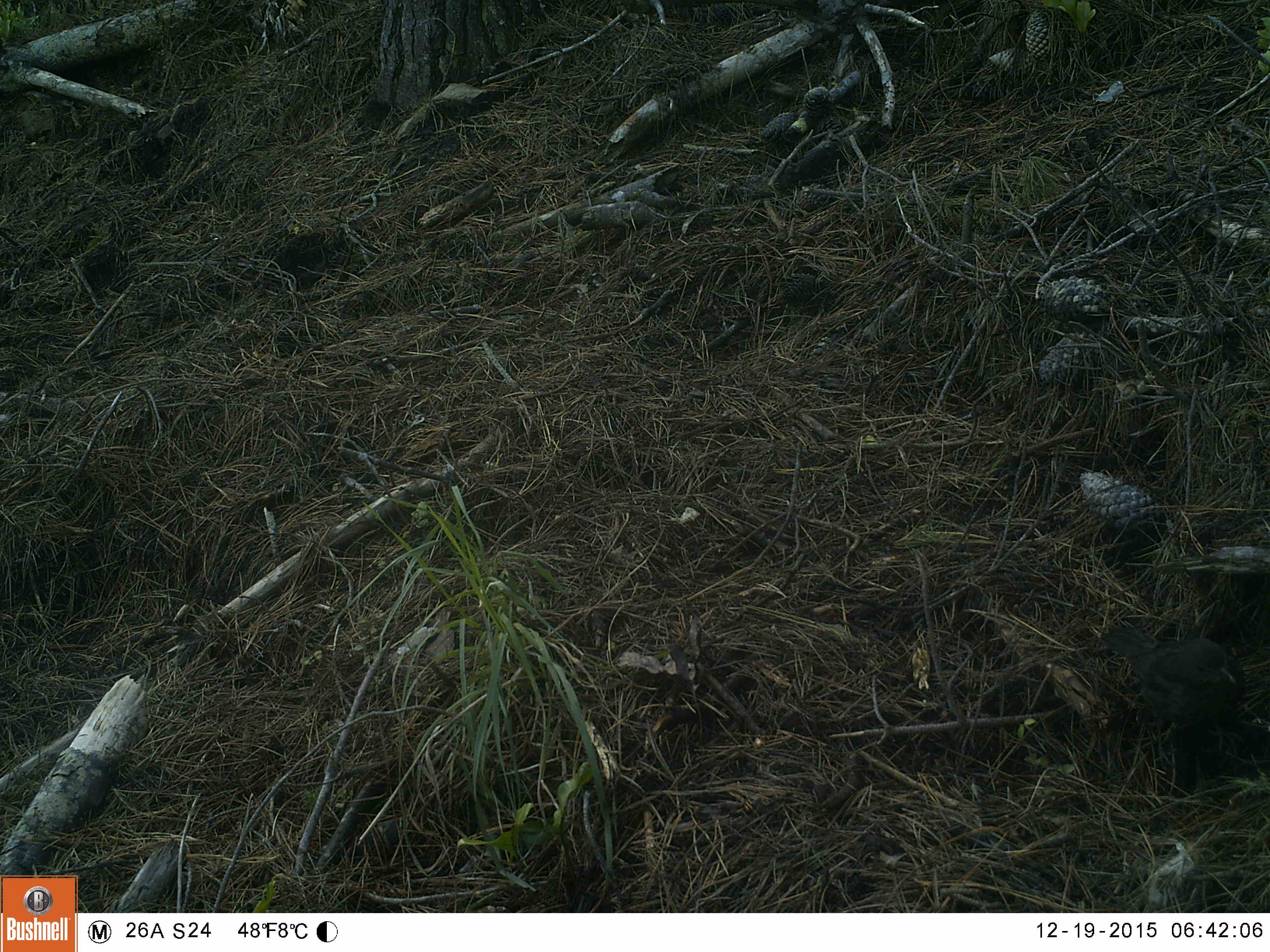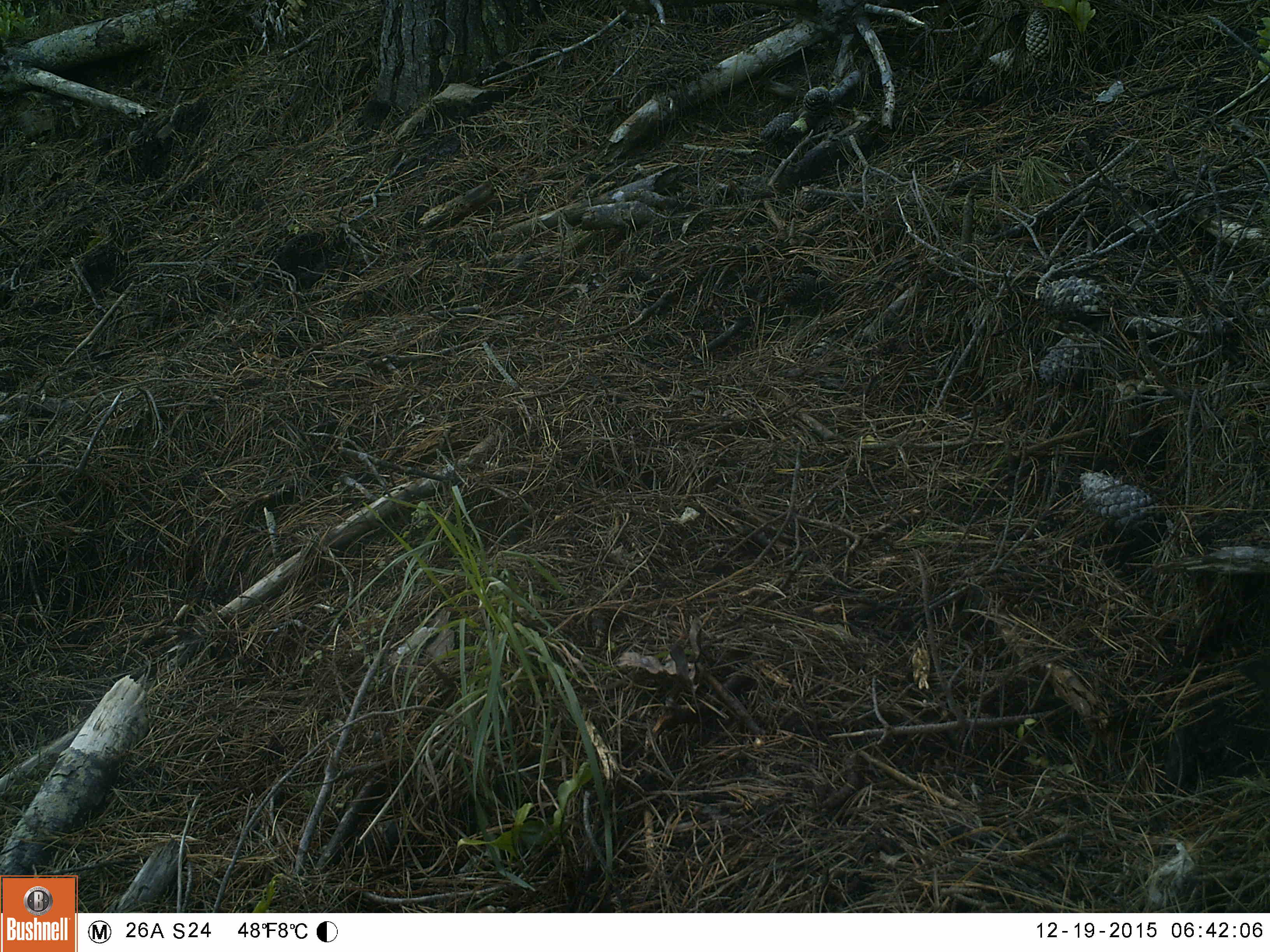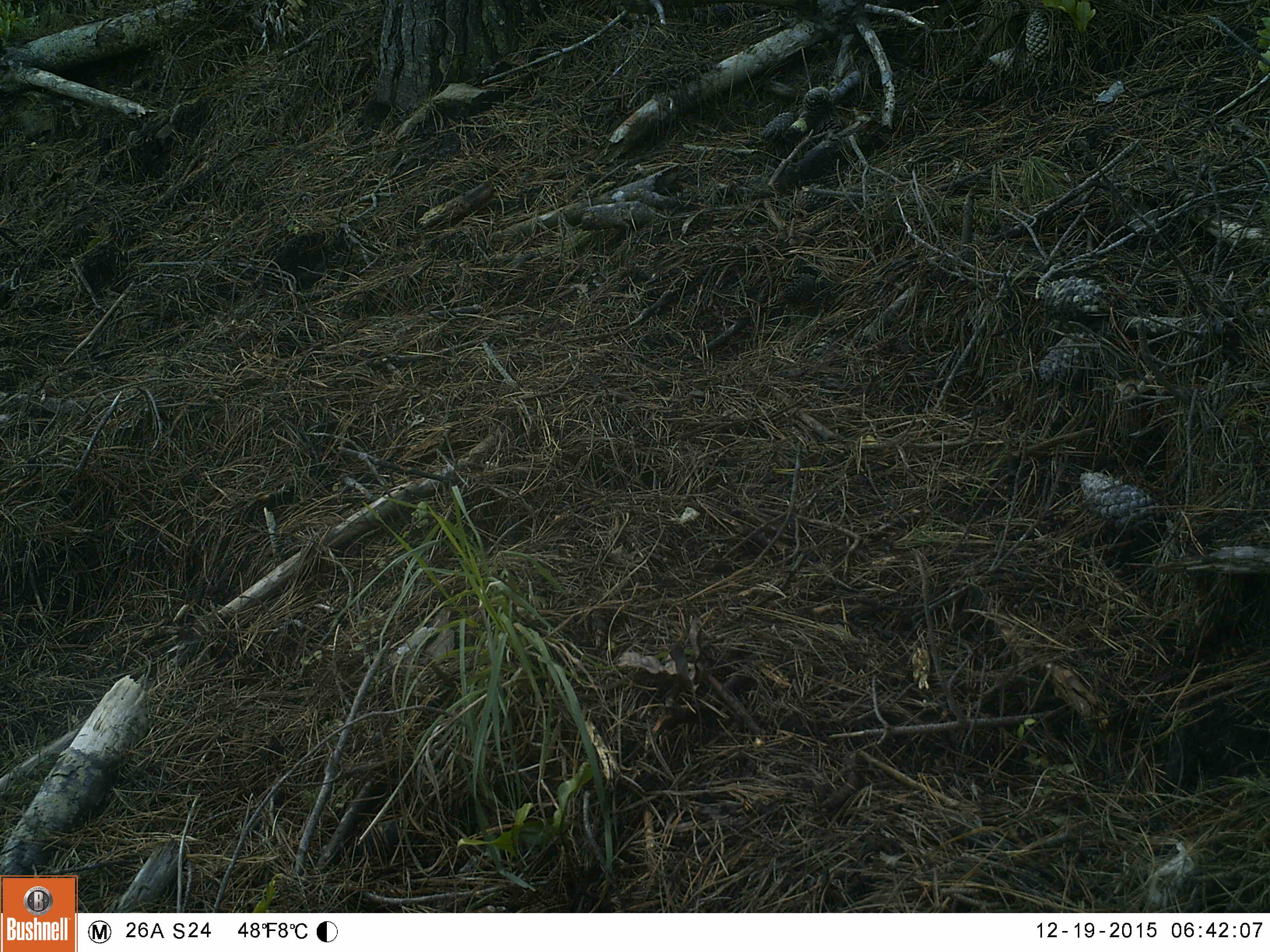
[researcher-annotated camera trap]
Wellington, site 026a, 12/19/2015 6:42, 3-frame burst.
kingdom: Animalia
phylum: Chordata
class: Aves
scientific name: Aves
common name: bird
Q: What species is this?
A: Bird (Aves).